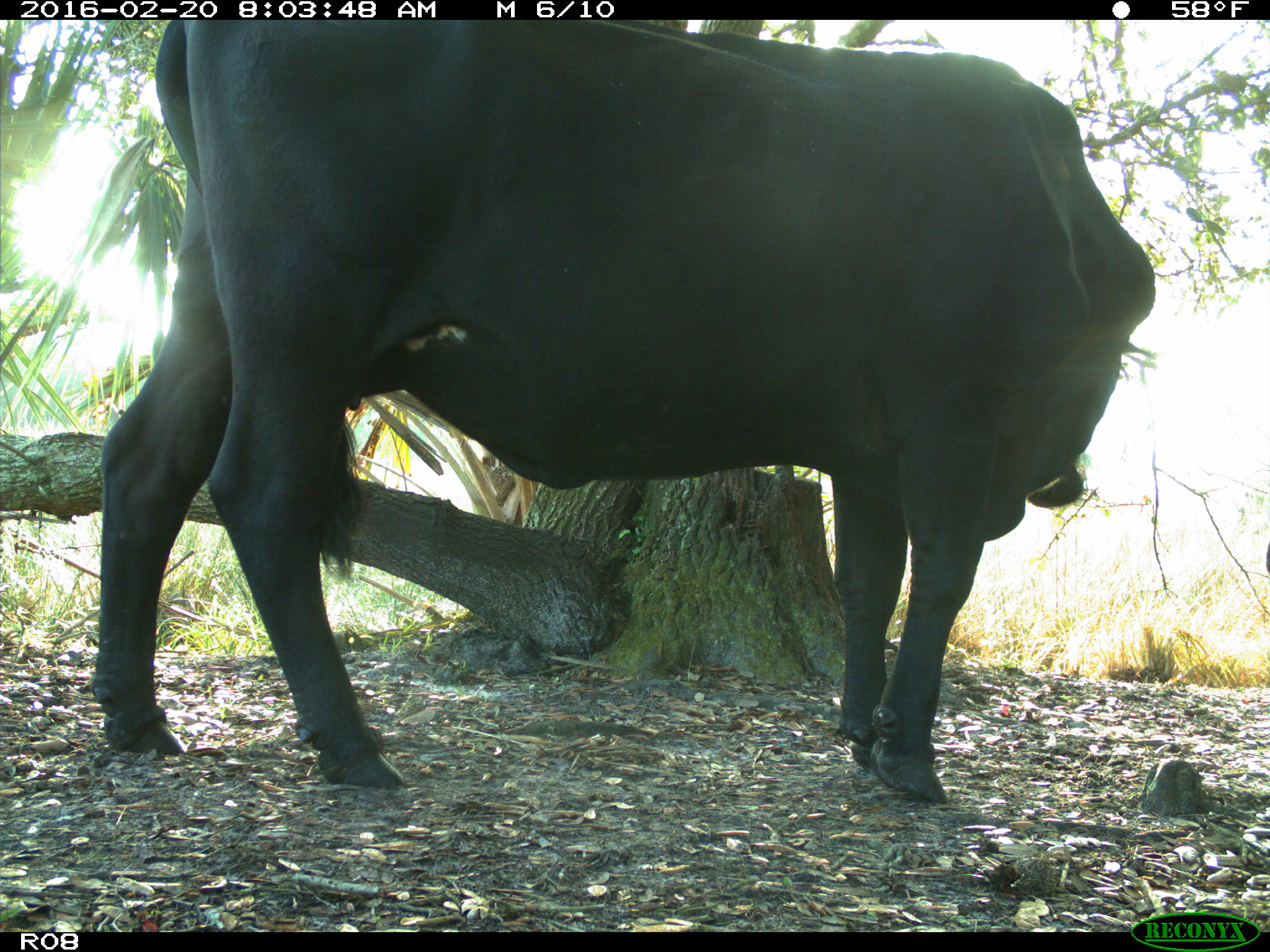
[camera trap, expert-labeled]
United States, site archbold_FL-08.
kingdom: Animalia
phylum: Chordata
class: Mammalia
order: Artiodactyla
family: Bovidae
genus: Bos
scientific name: Bos taurus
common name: domestic cow